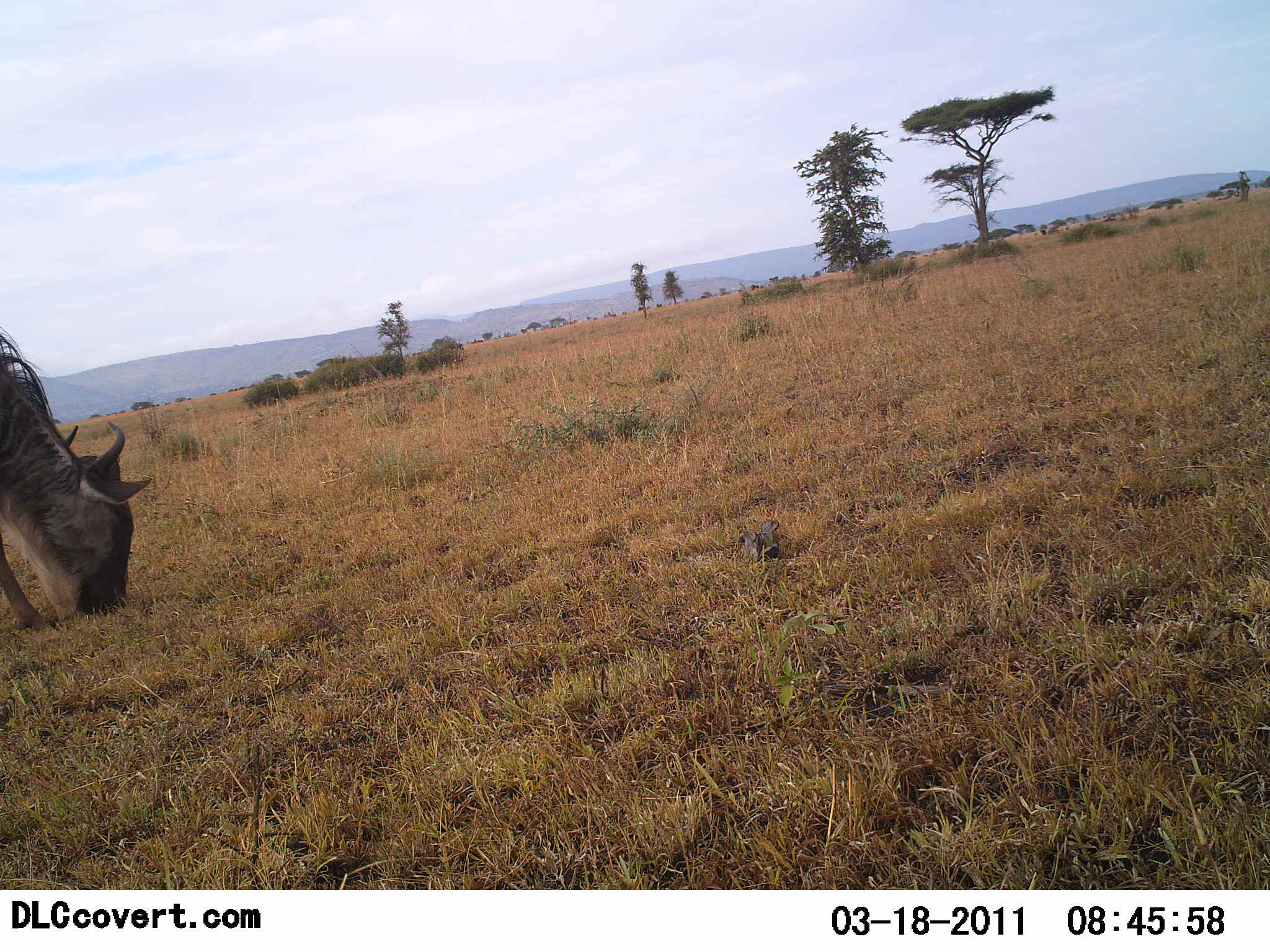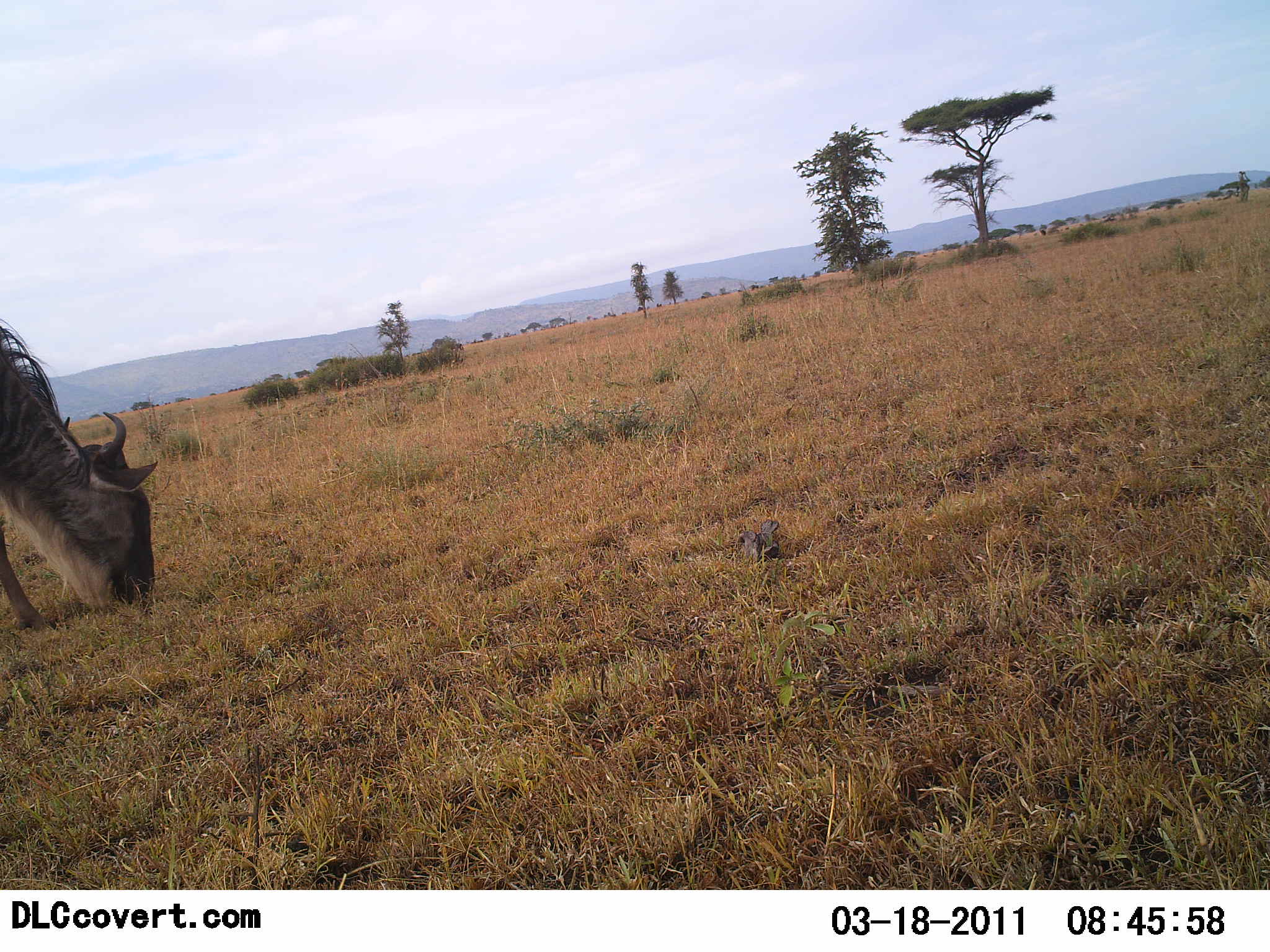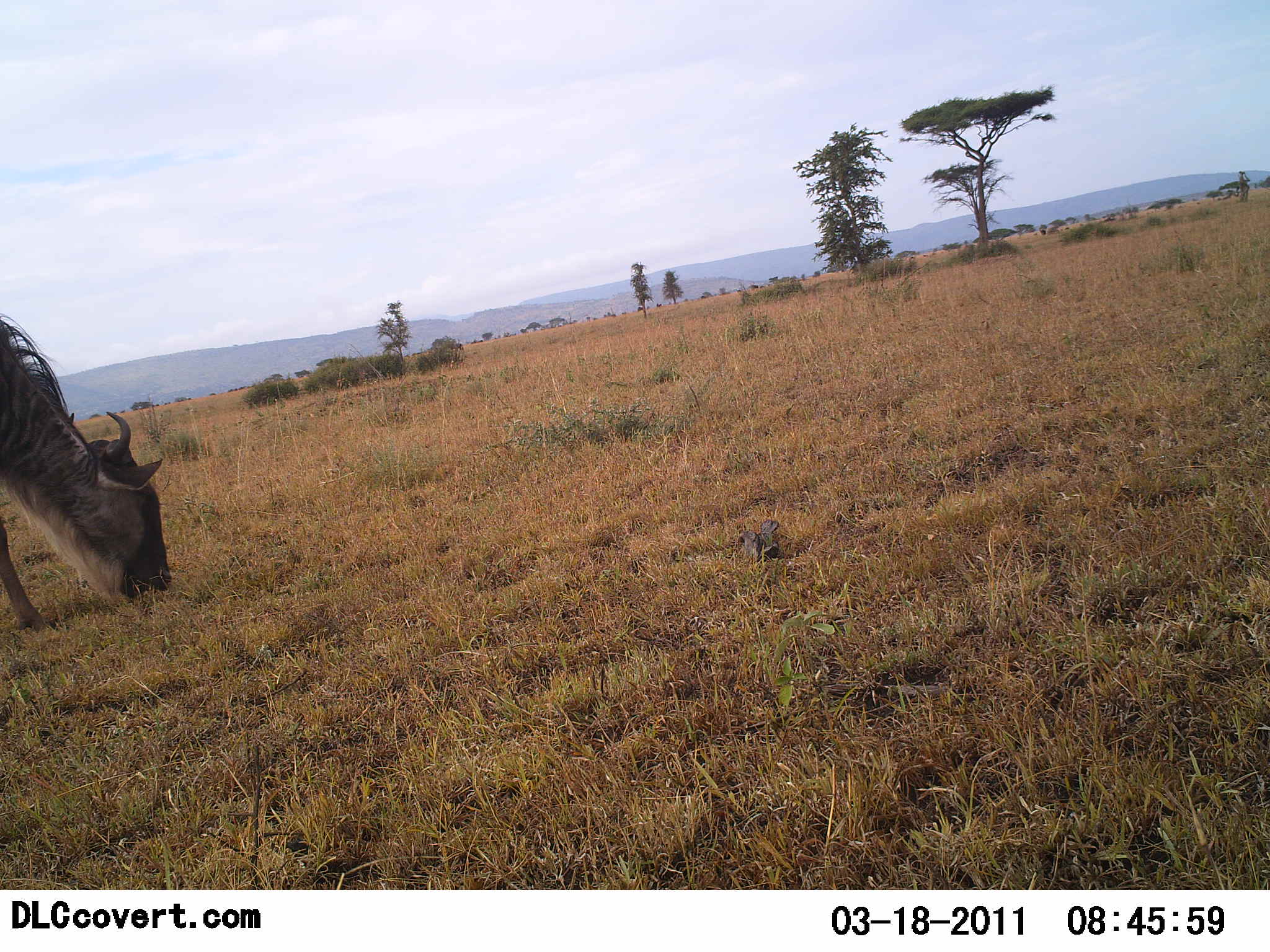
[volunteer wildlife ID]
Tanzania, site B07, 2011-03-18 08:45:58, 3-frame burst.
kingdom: Animalia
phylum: Chordata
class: Mammalia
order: Artiodactyla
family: Bovidae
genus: Connochaetes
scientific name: Connochaetes taurinus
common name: blue wildebeest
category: wildebeest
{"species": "wildebeest (blue wildebeest) (Connochaetes taurinus)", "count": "1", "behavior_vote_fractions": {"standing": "21%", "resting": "0%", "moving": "7%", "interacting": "0%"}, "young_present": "0%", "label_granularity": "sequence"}